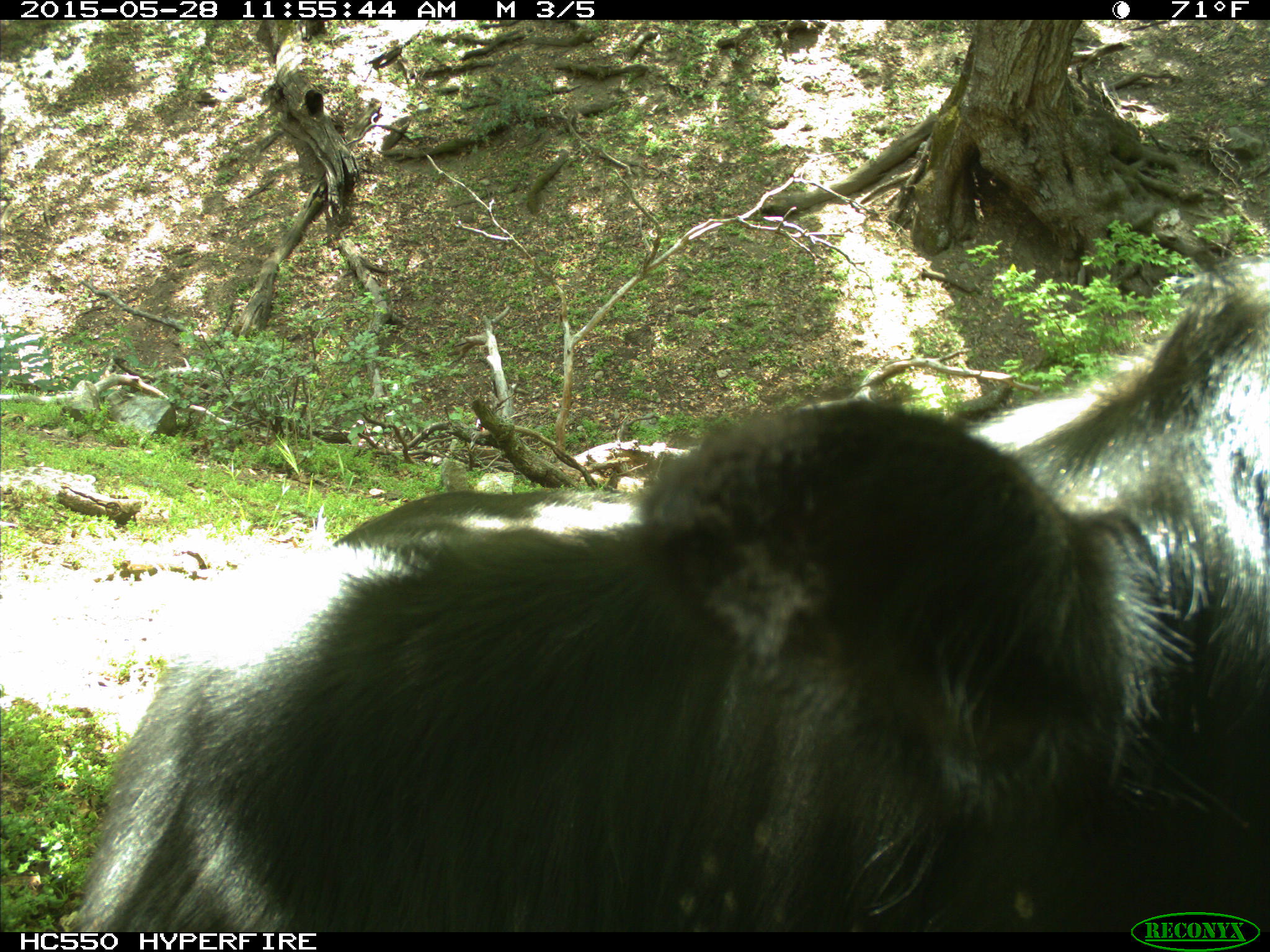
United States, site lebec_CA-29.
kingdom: Animalia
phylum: Chordata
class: Mammalia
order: Artiodactyla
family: Bovidae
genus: Bos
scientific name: Bos taurus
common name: domestic cow